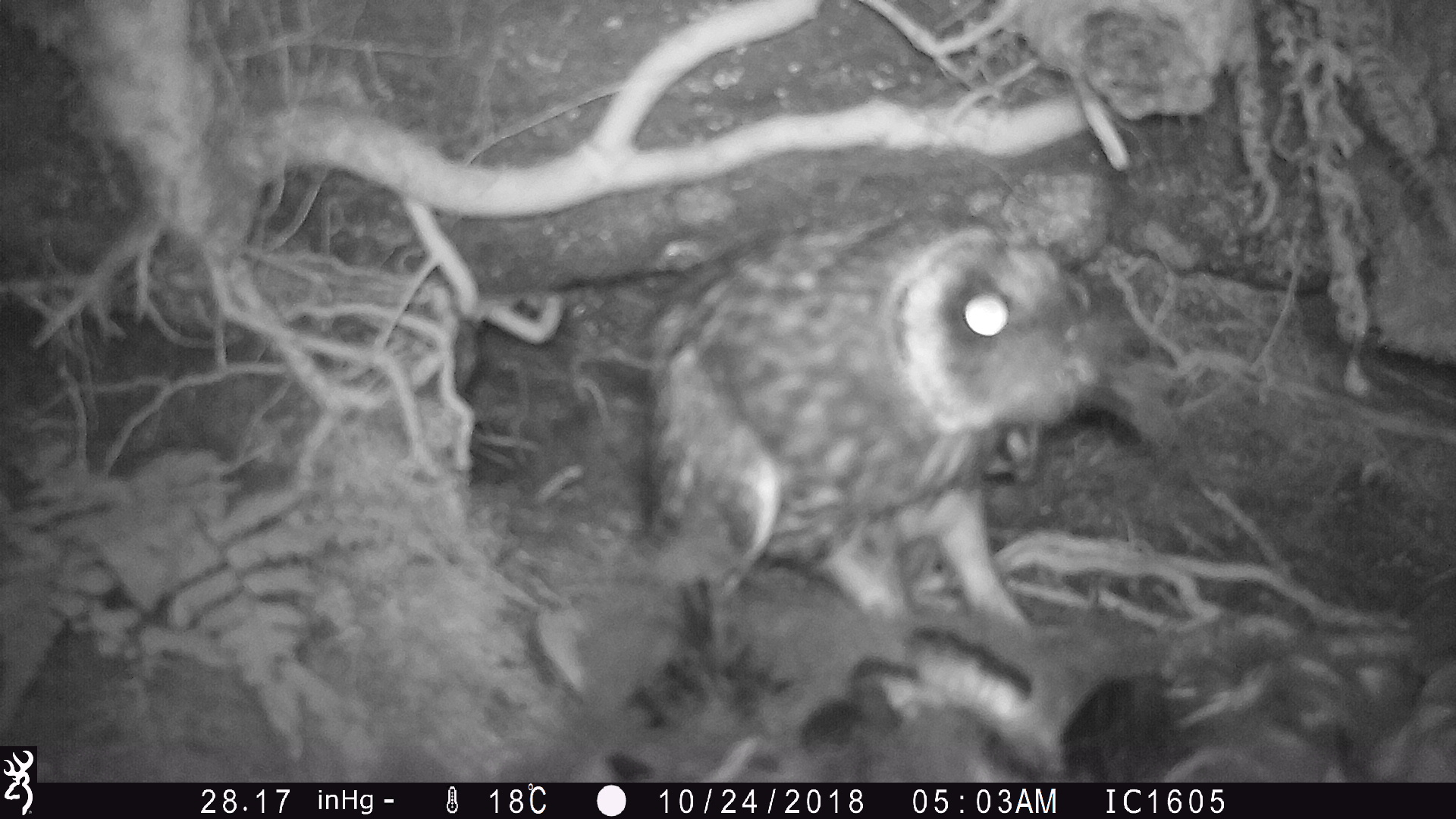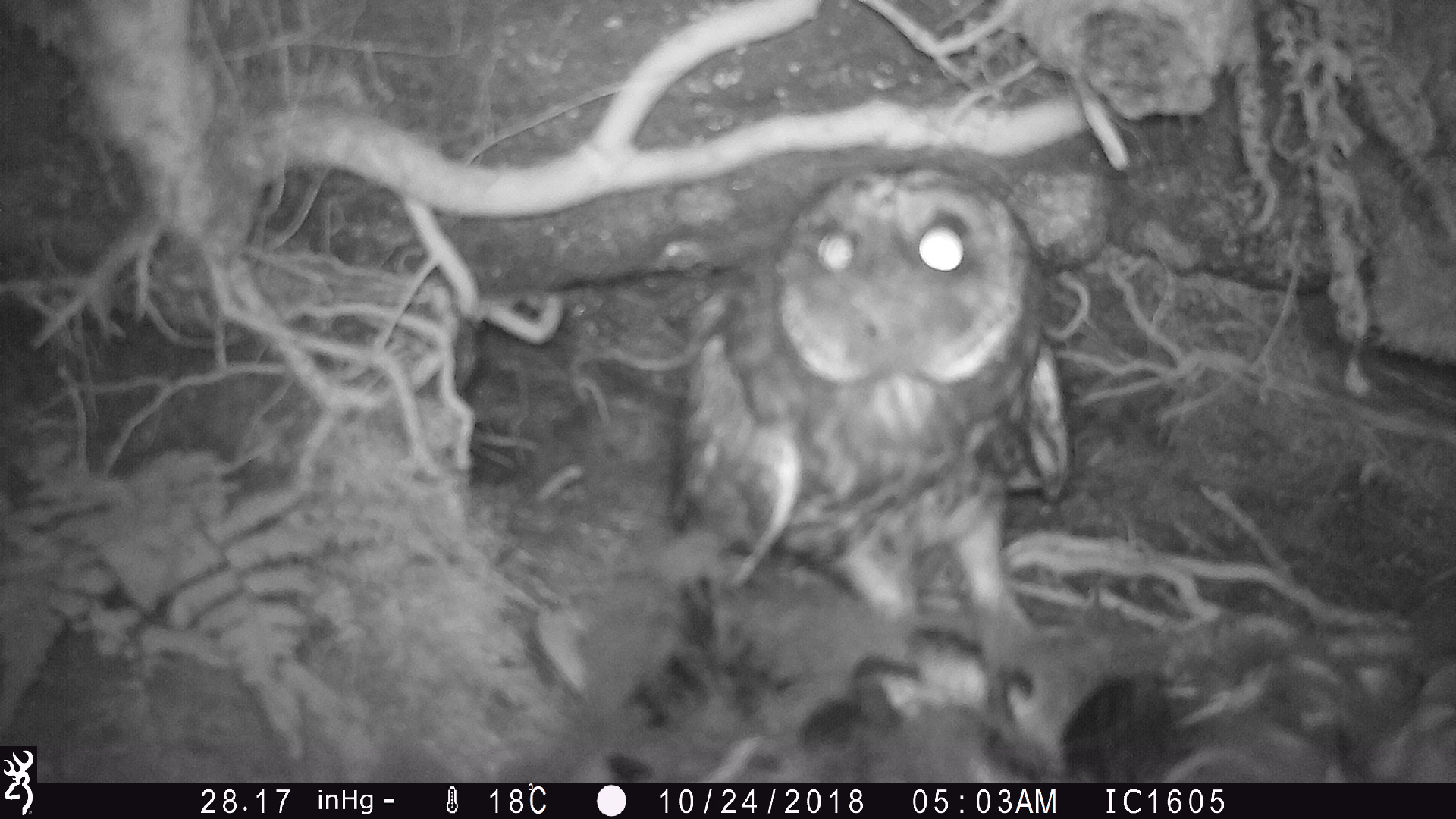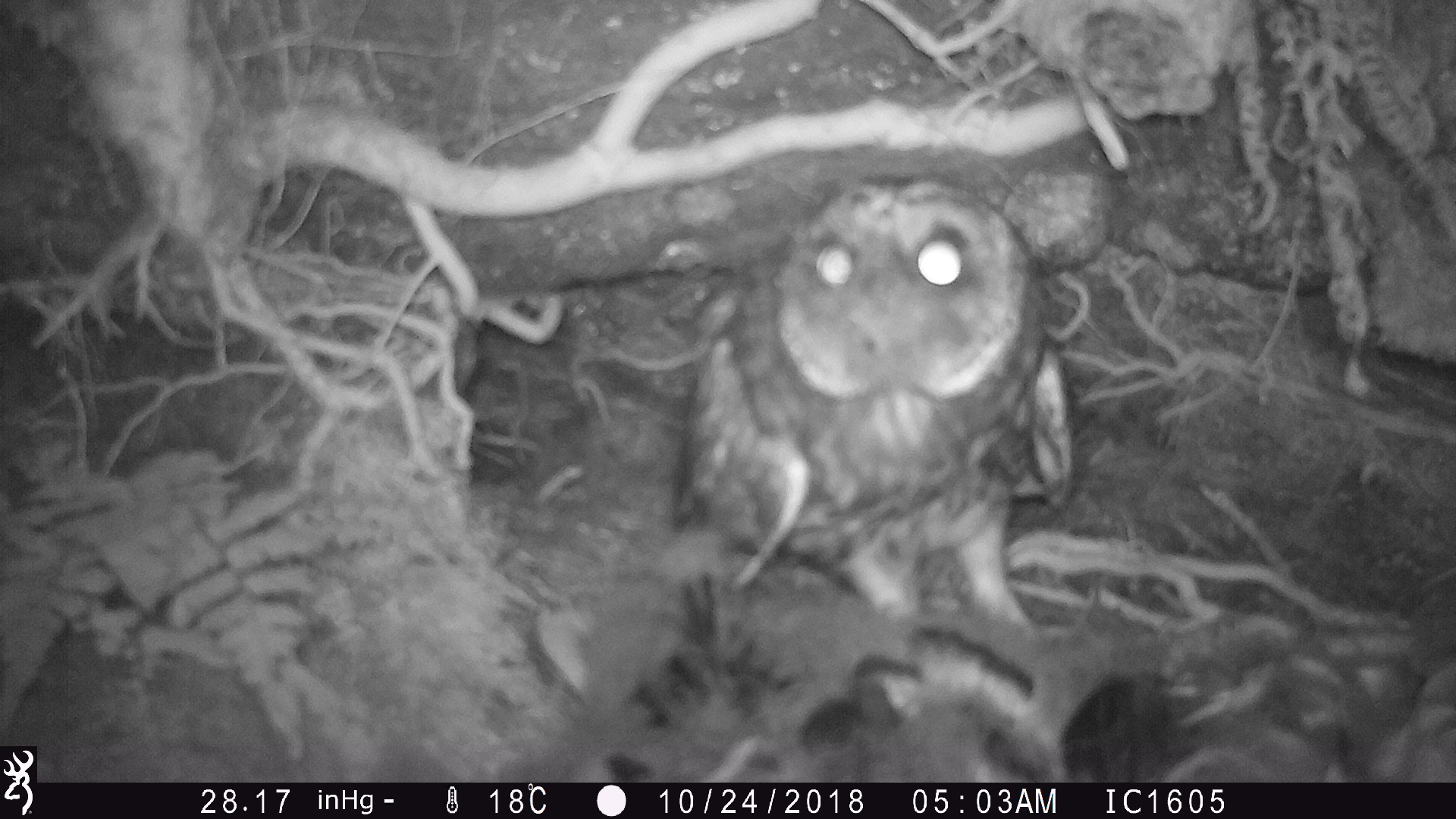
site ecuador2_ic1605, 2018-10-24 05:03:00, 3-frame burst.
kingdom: Animalia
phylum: Chordata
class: Aves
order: Strigiformes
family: Strigidae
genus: Asio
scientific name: Asio flammeus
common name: short-eared owl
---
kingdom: Animalia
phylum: Chordata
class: Aves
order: Procellariiformes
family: Procellariidae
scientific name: Procellariidae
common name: petrel chick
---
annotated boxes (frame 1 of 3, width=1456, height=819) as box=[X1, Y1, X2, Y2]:
short-eared owl: box=[616, 191, 1181, 714]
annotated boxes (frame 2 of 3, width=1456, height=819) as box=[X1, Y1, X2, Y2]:
petrel chick: box=[536, 557, 1442, 781]
short-eared owl: box=[676, 158, 1085, 673]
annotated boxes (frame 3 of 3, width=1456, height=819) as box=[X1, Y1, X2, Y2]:
short-eared owl: box=[562, 166, 1122, 767]